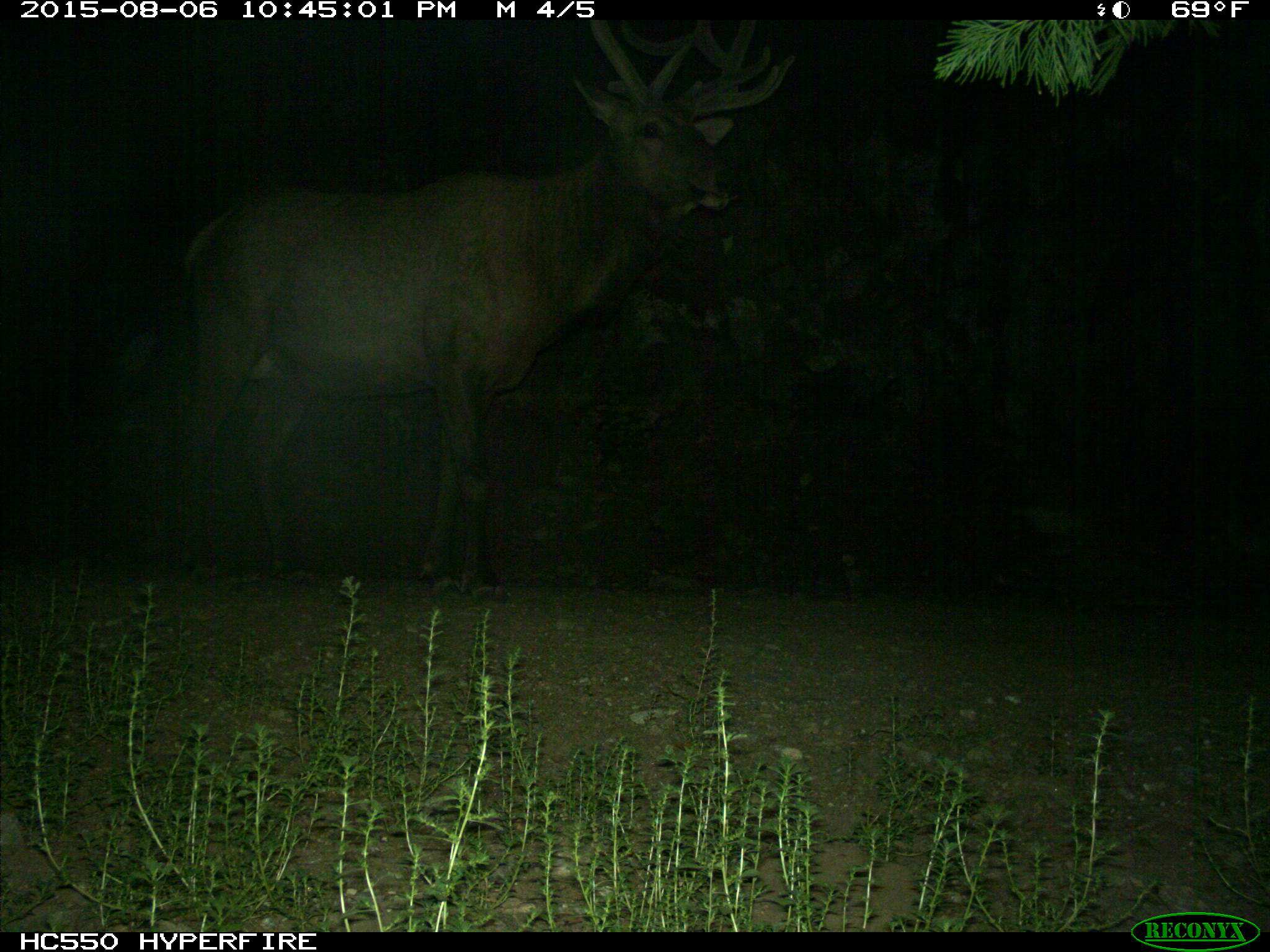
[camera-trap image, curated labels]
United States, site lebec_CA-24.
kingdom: Animalia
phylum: Chordata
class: Mammalia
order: Artiodactyla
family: Cervidae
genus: Cervus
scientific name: Cervus canadensis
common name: elk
Cervus canadensis (elk).